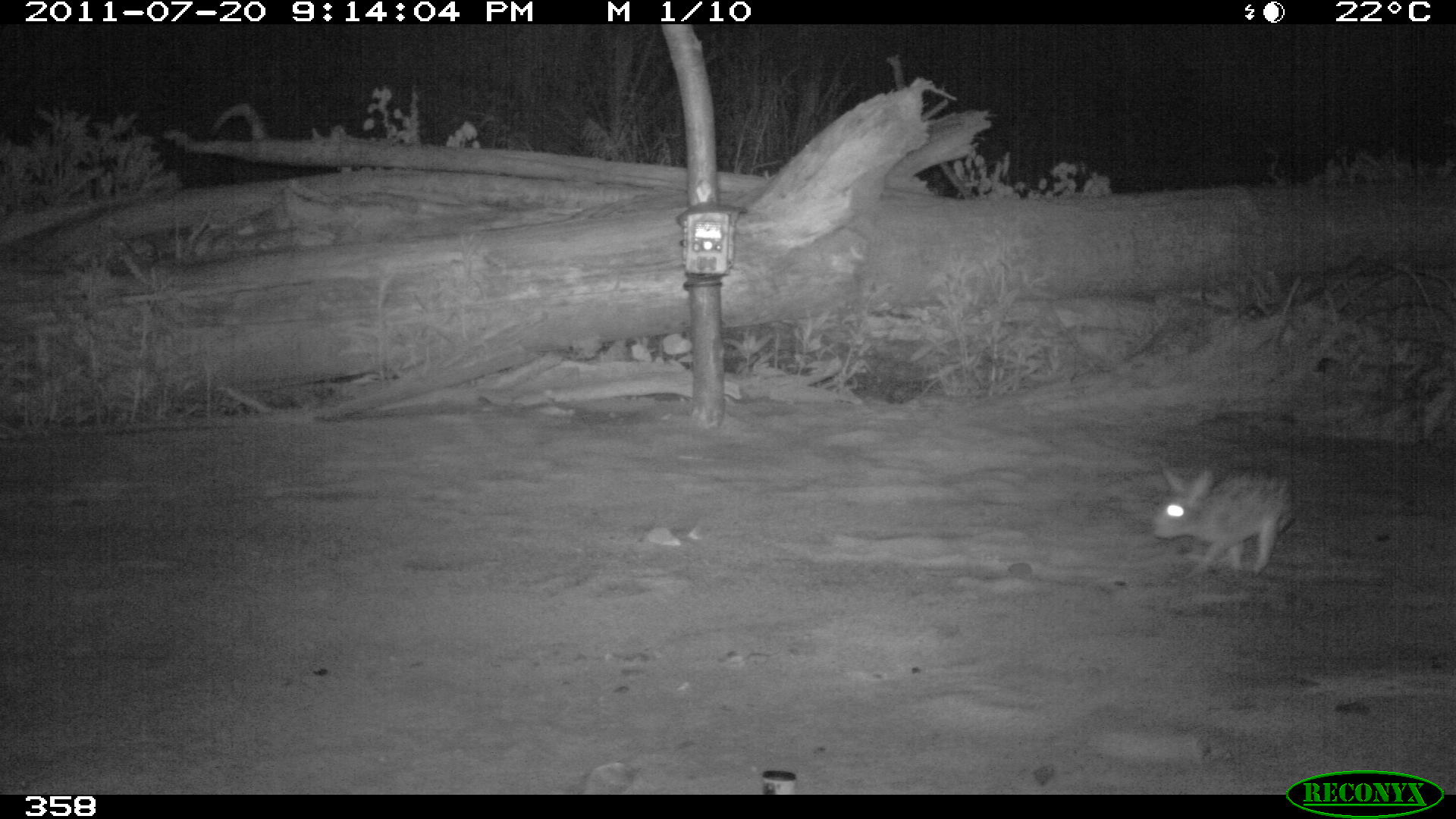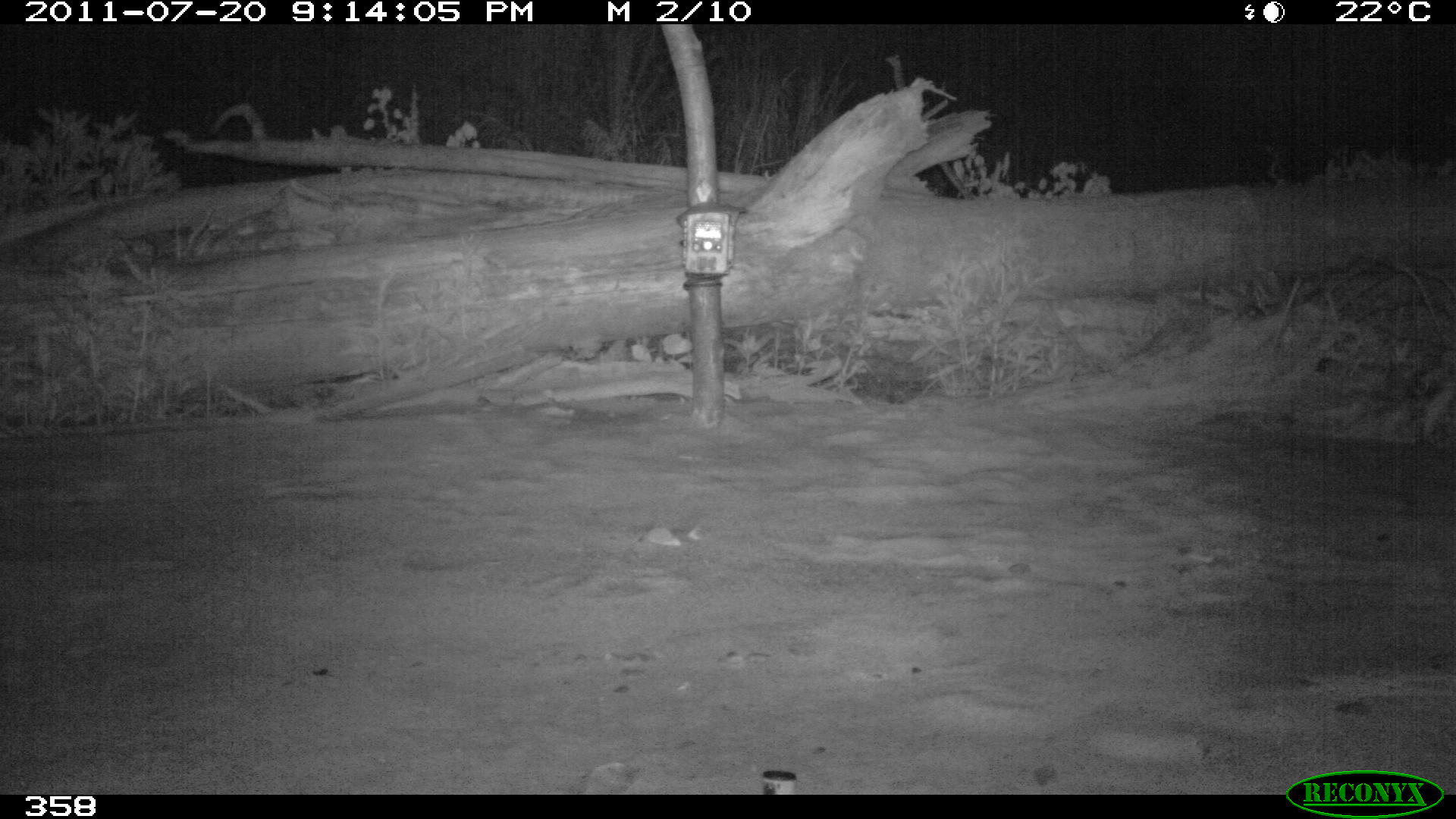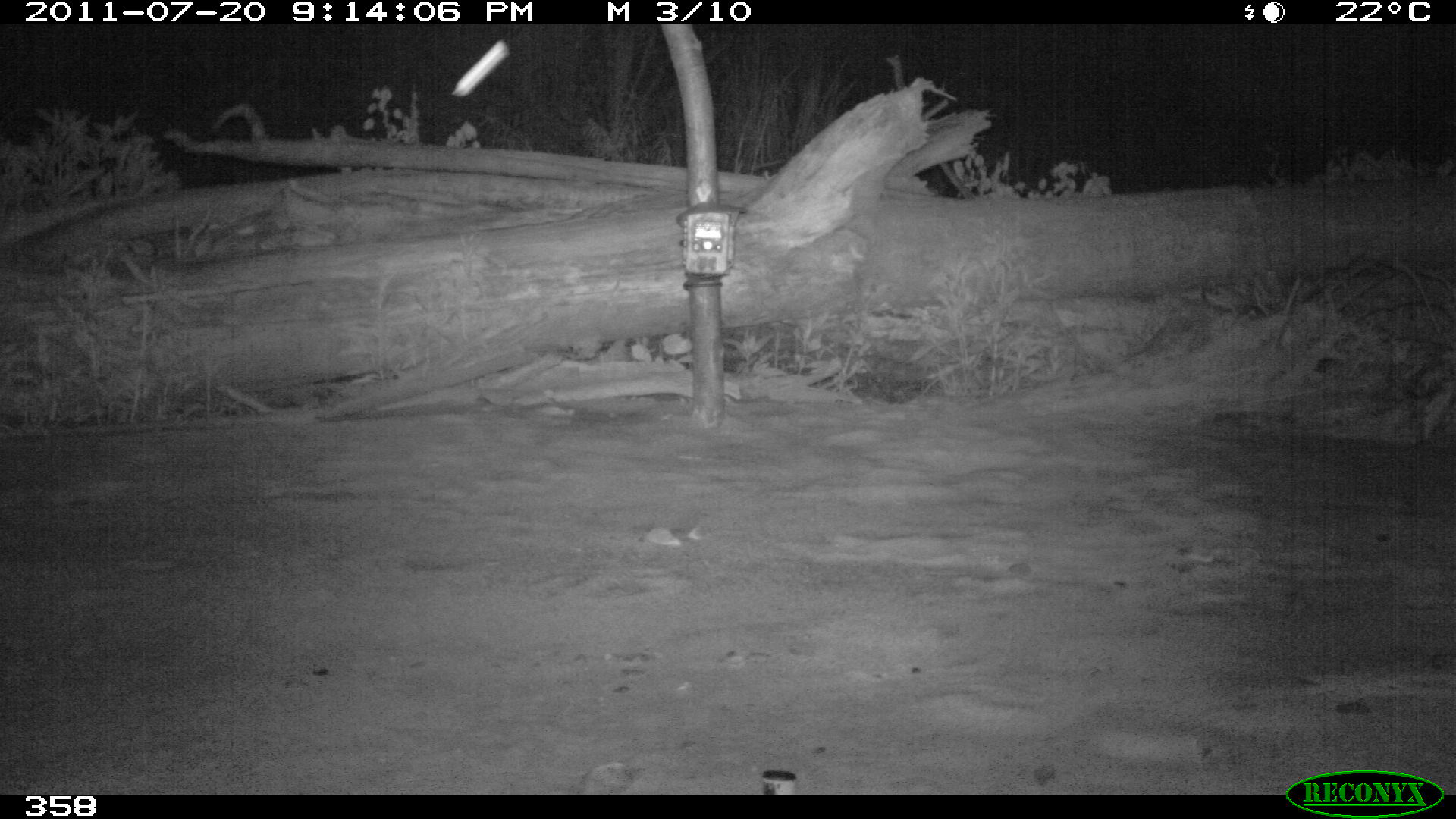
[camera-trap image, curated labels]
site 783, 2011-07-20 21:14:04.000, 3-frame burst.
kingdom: Animalia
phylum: Chordata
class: Mammalia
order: Lagomorpha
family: Leporidae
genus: Sylvilagus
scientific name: Sylvilagus brasiliensis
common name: tapeti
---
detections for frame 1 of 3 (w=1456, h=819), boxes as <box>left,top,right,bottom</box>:
sylvilagus brasiliensis: <box>1149,465,1293,576</box>